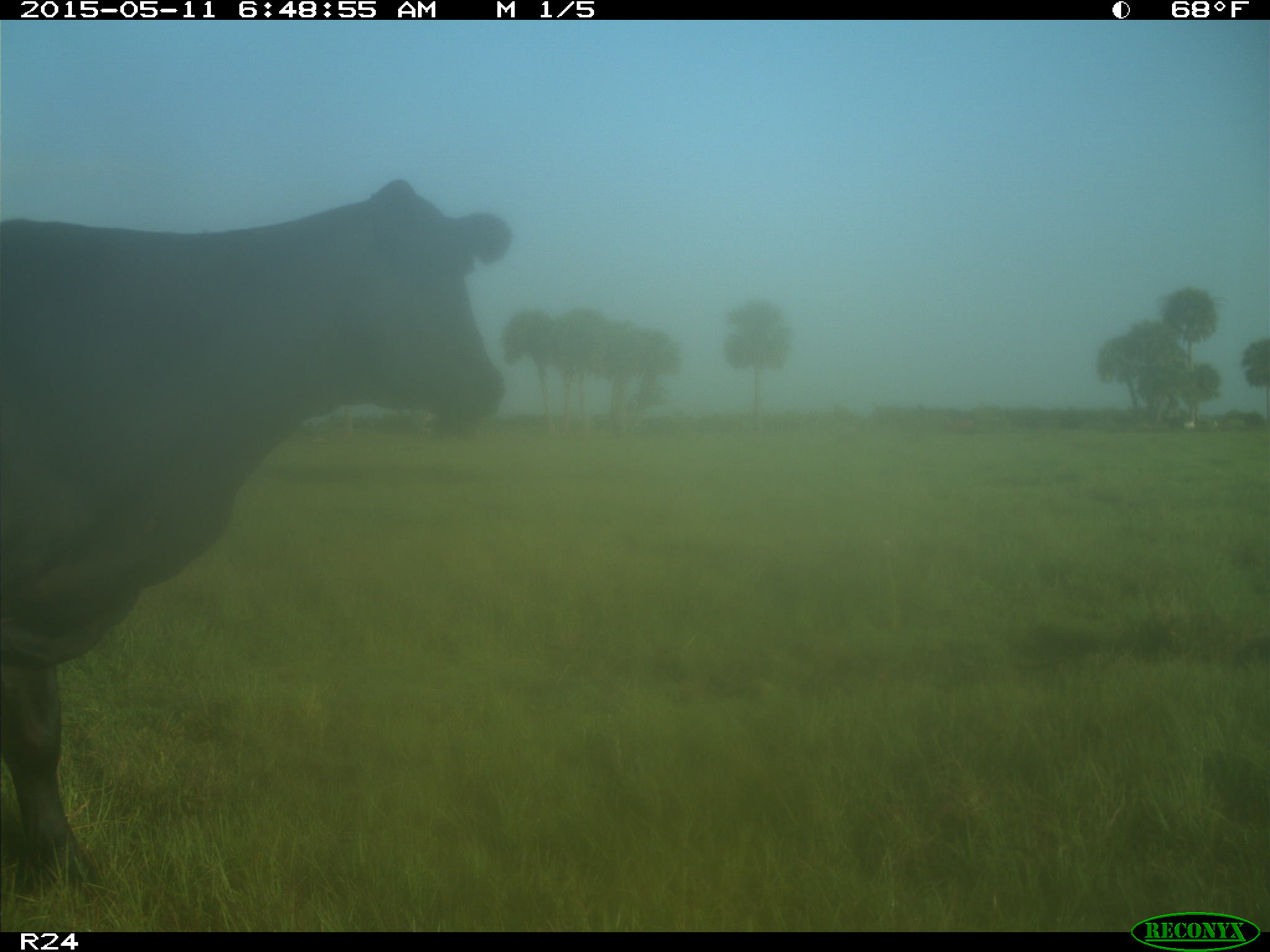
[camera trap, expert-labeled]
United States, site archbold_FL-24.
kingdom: Animalia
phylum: Chordata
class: Mammalia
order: Artiodactyla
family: Bovidae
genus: Bos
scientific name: Bos taurus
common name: domestic cow